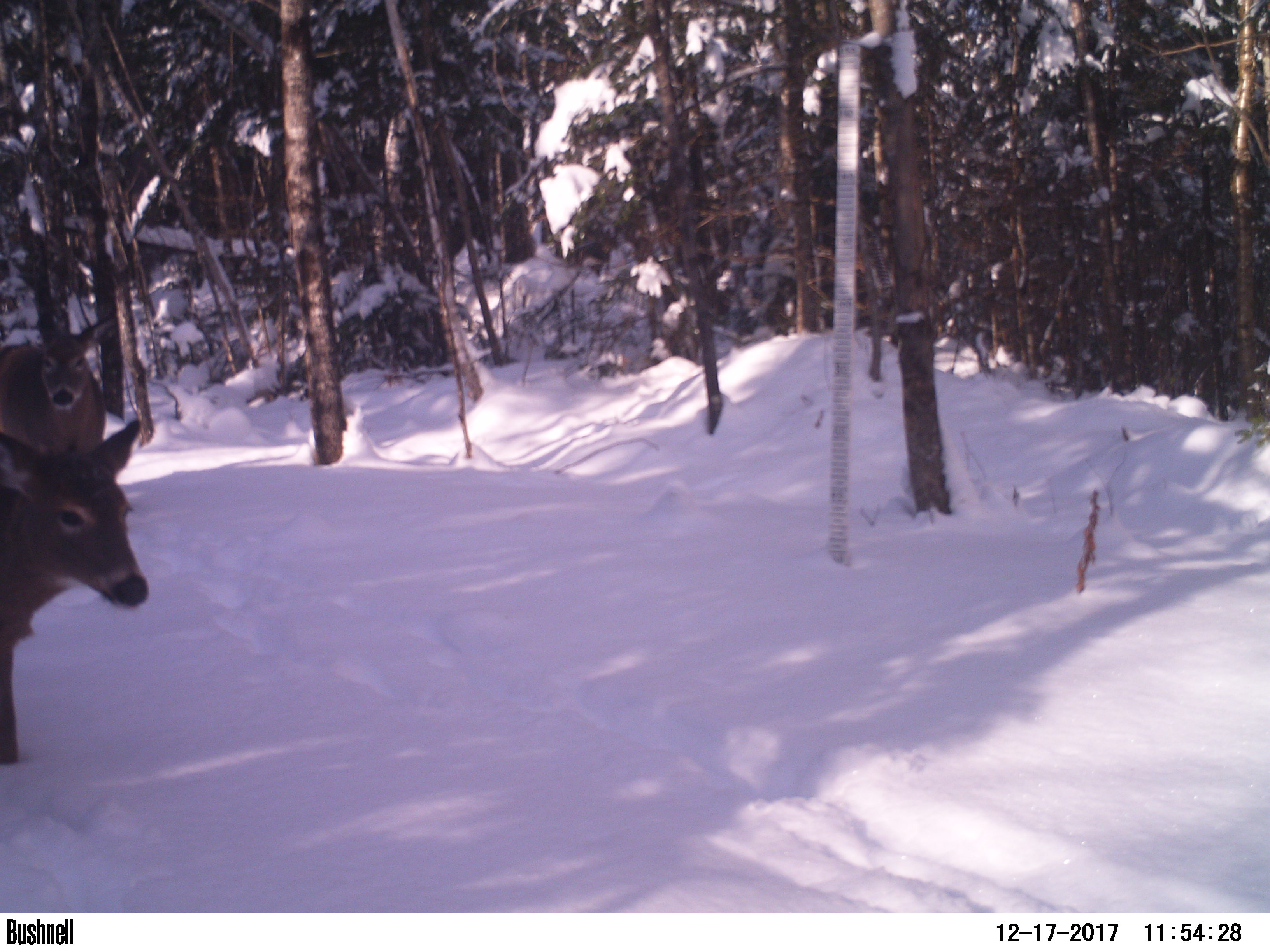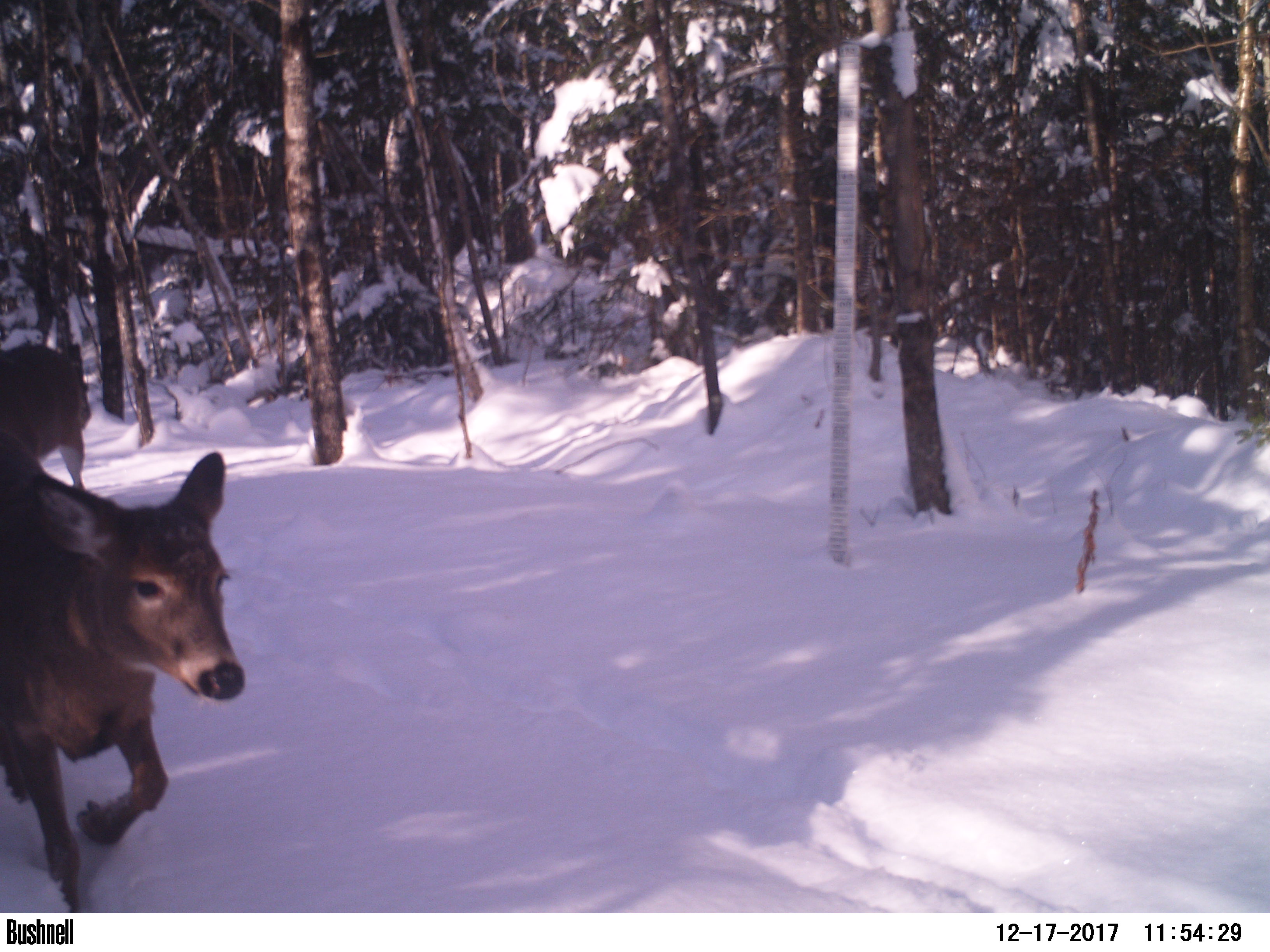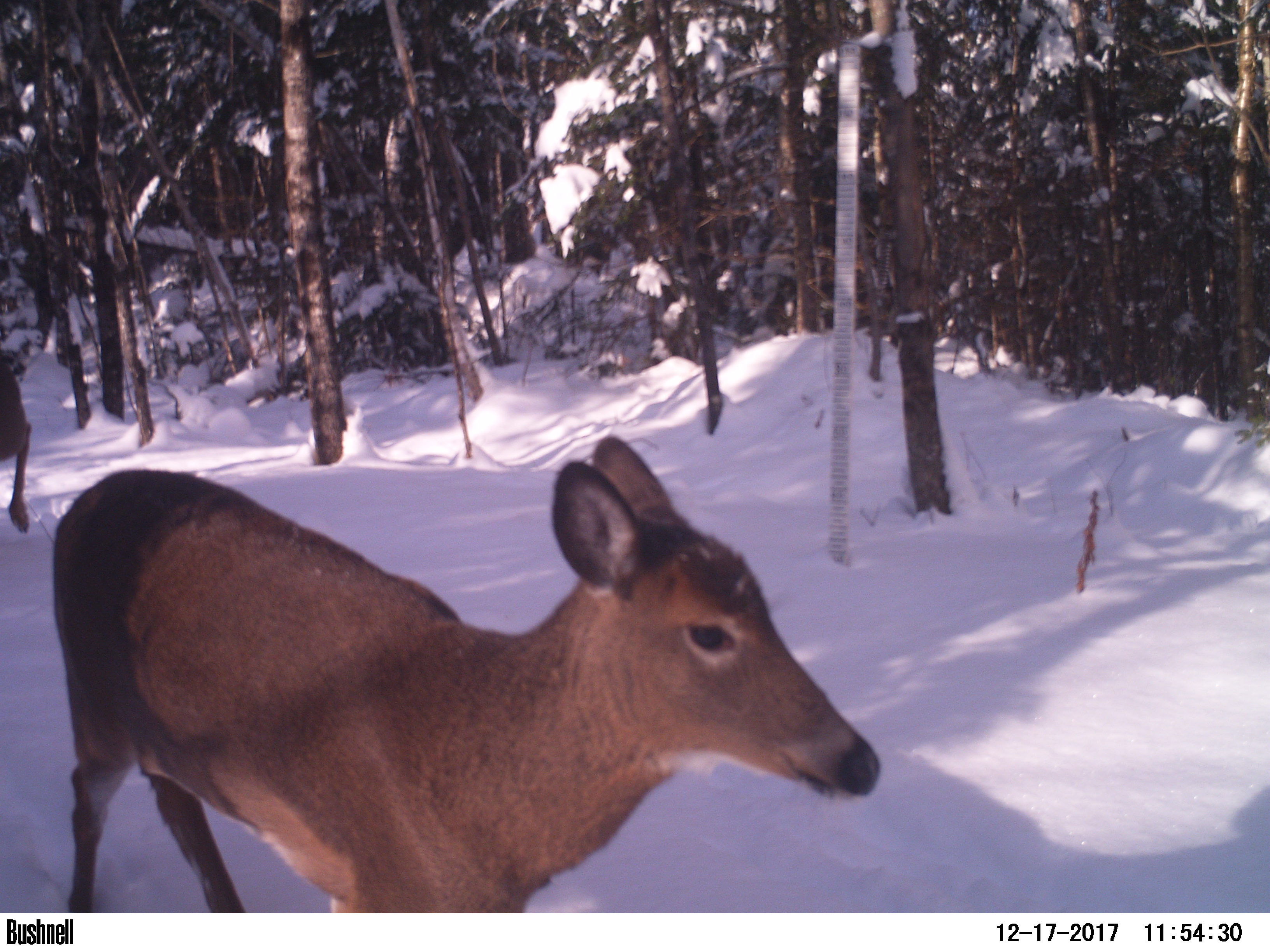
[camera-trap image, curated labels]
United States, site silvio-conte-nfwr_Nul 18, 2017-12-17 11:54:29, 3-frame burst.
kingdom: Animalia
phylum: Chordata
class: Mammalia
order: Artiodactyla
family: Cervidae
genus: Odocoileus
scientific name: Odocoileus virginianus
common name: white-tailed deer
White-tailed deer (Odocoileus virginianus).